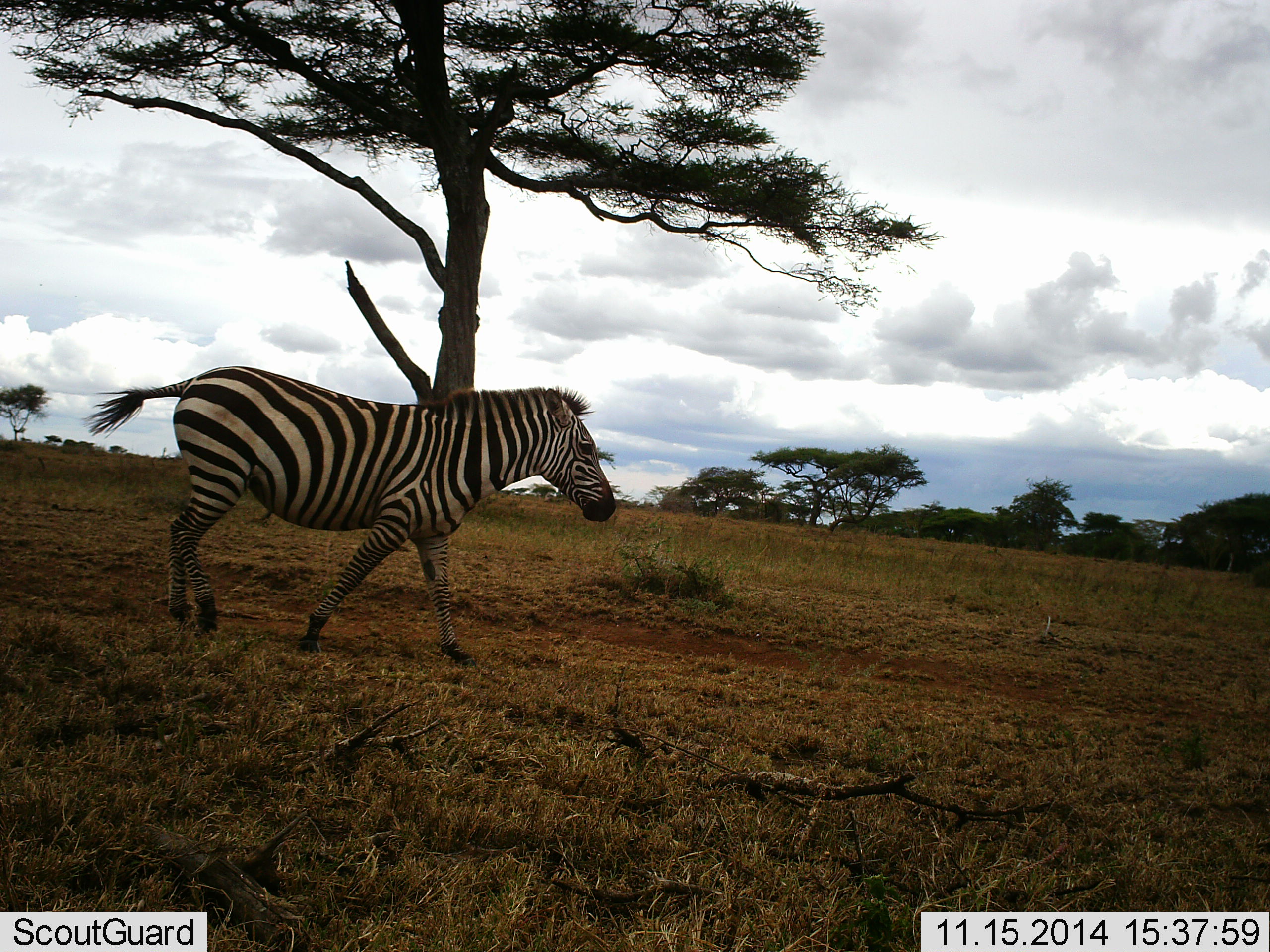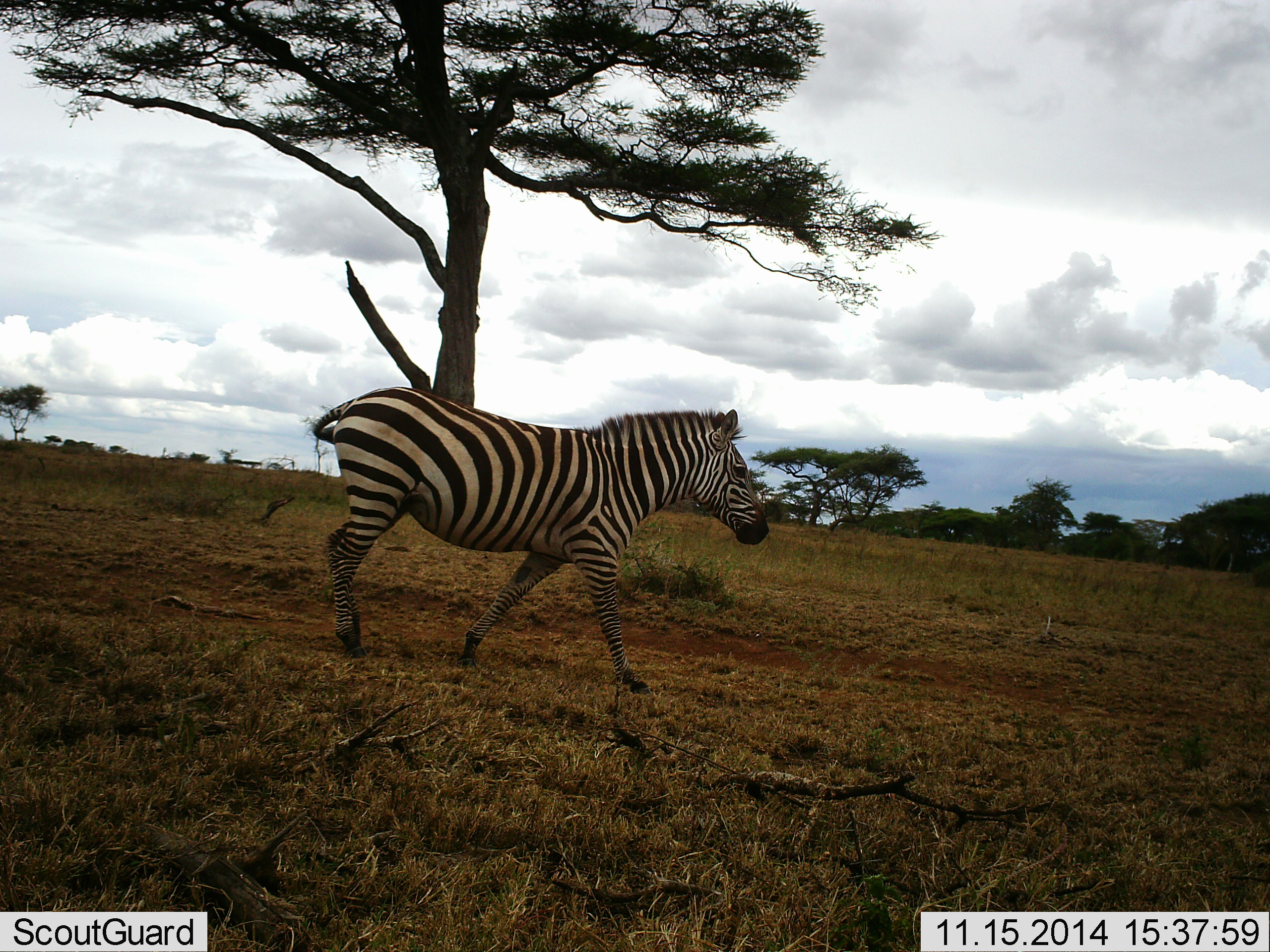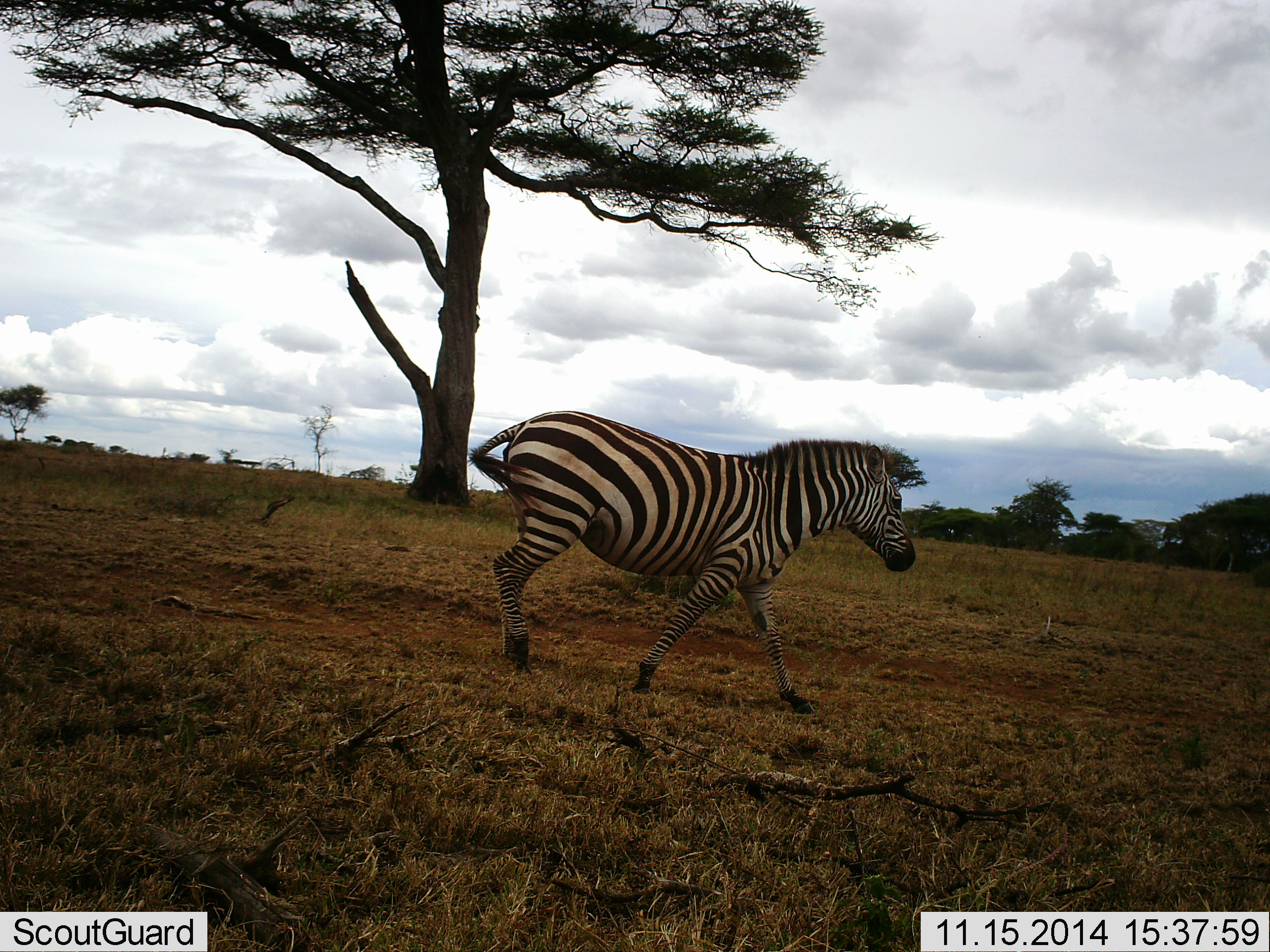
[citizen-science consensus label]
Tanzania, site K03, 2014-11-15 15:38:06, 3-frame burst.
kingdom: Animalia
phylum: Chordata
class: Mammalia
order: Perissodactyla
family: Equidae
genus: Equus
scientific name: Equus quagga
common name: plains zebra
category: zebra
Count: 1.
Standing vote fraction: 0%.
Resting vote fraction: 0%.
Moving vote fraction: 100%.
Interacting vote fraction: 0%.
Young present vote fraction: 0%.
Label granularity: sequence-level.